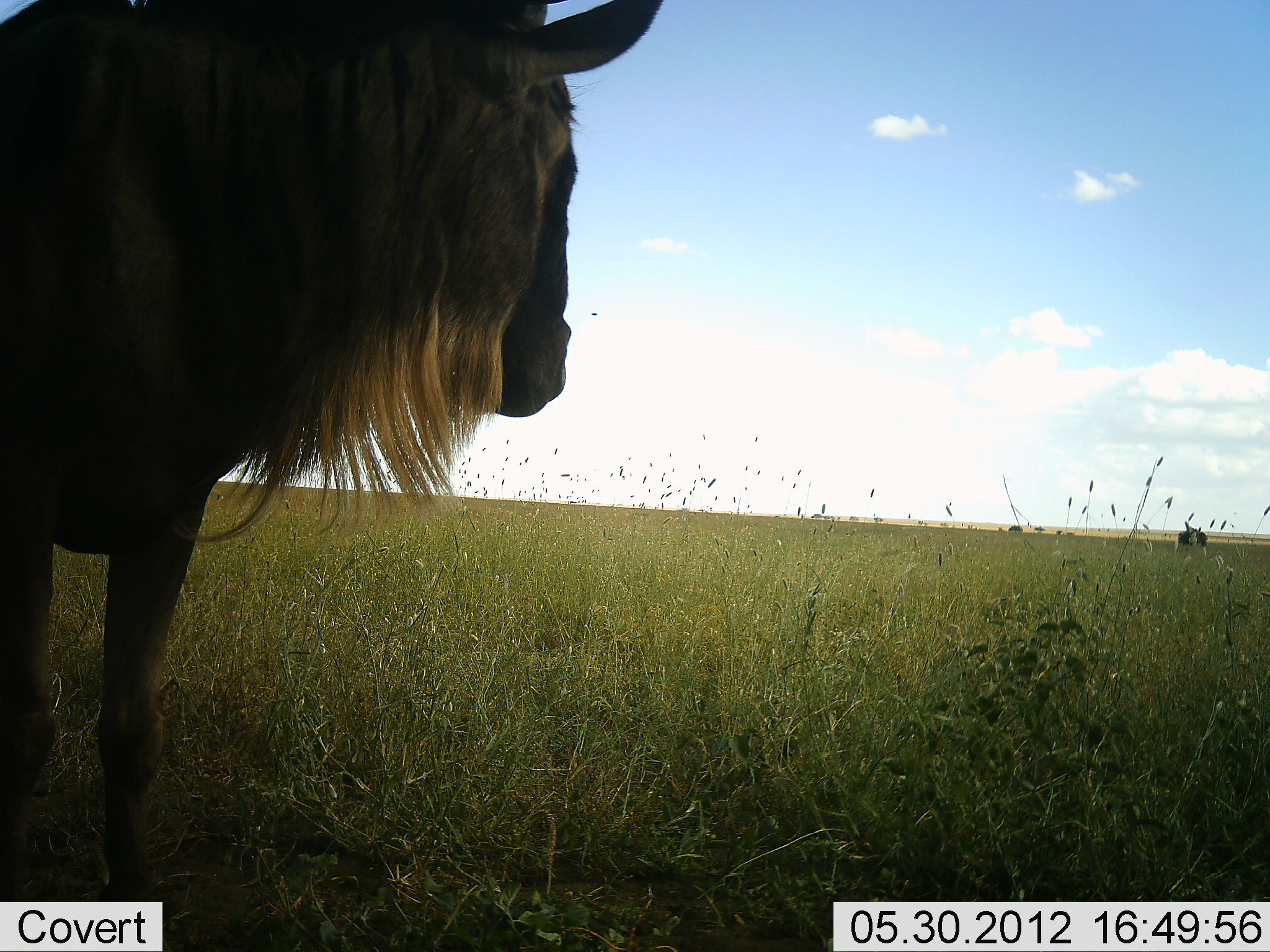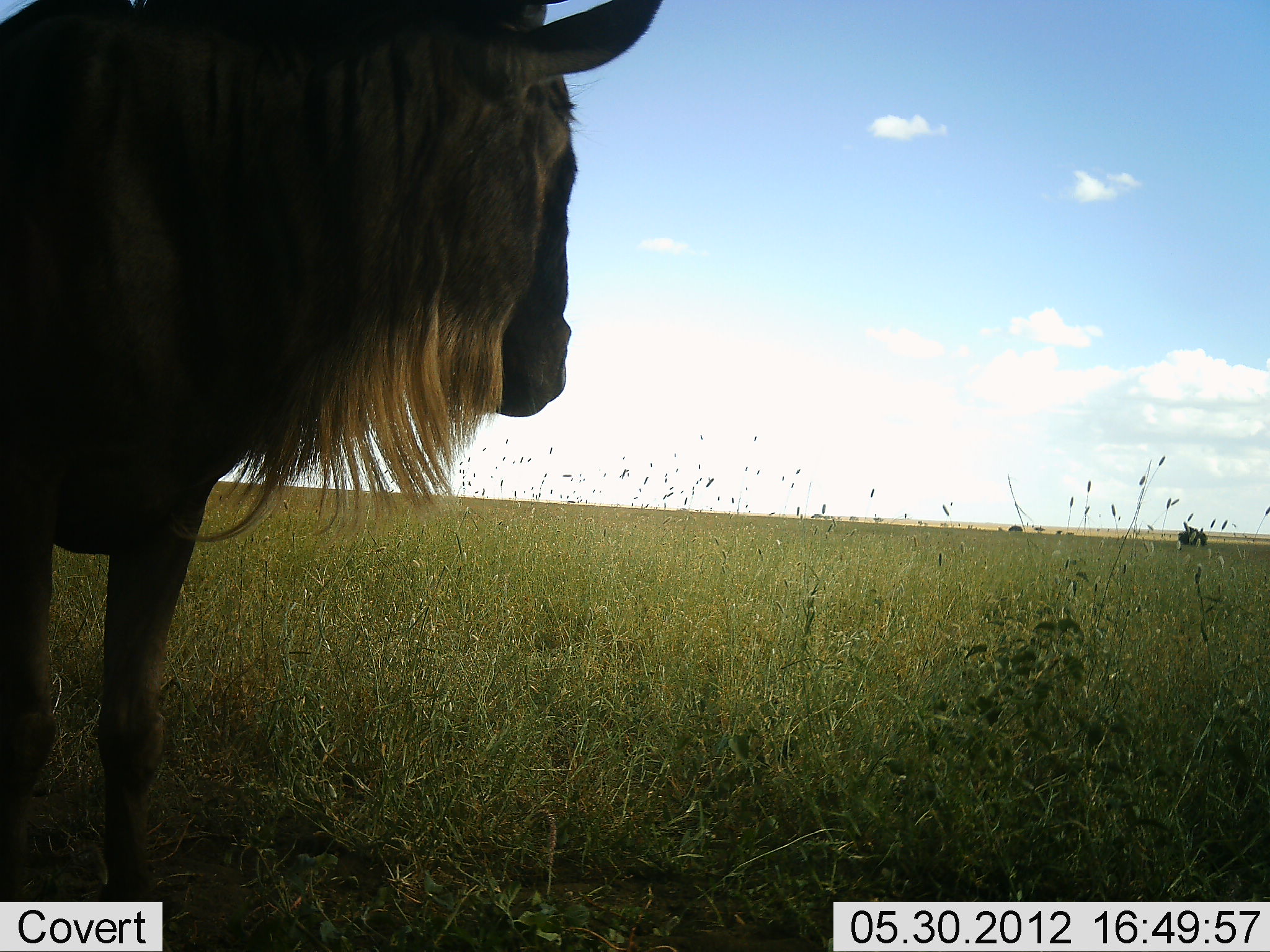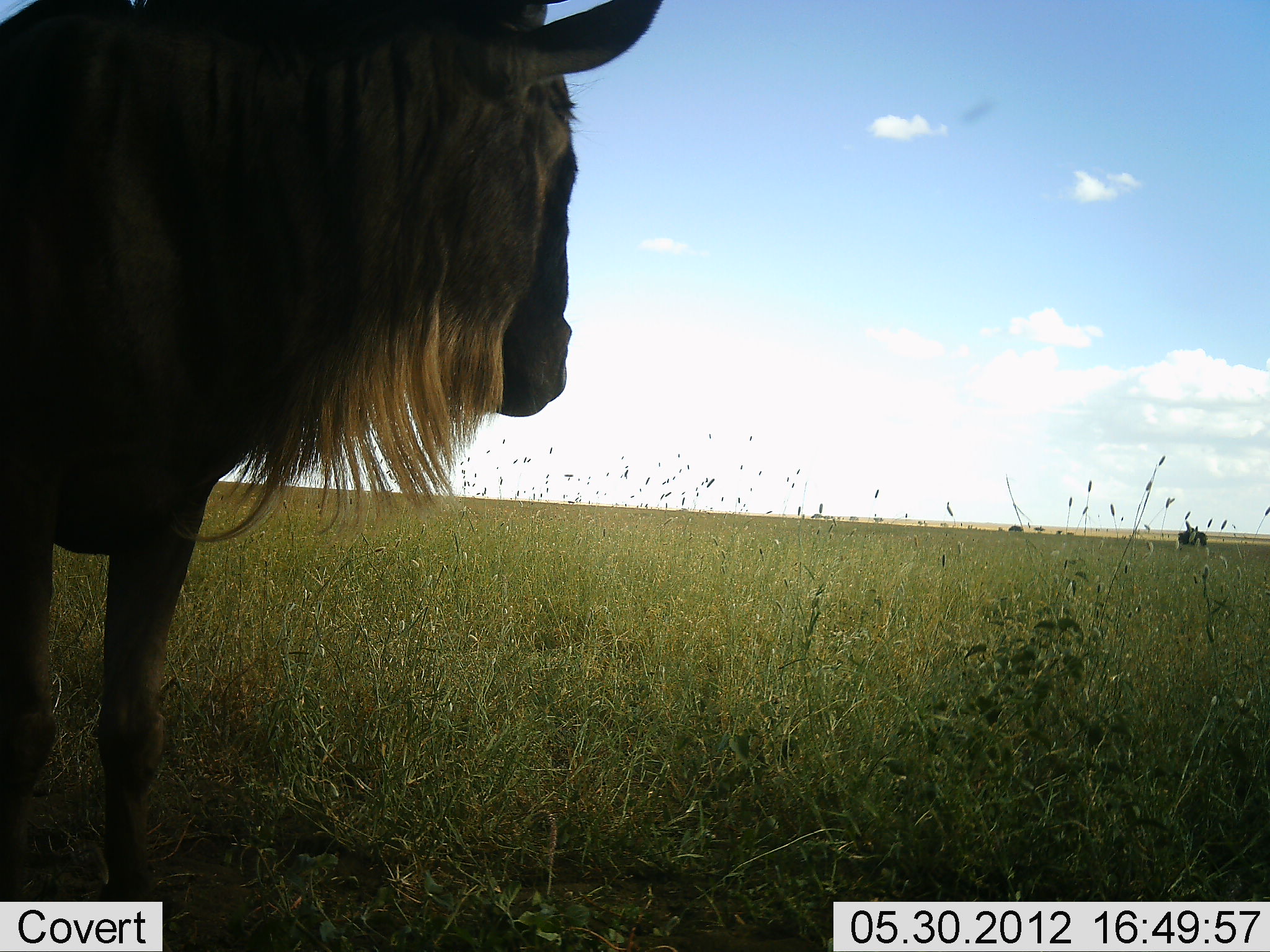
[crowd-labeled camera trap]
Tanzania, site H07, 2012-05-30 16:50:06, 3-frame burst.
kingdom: Animalia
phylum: Chordata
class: Mammalia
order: Artiodactyla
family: Bovidae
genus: Connochaetes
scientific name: Connochaetes taurinus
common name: blue wildebeest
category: wildebeest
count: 1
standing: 100%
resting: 0%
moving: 0%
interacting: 0%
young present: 0%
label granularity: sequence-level